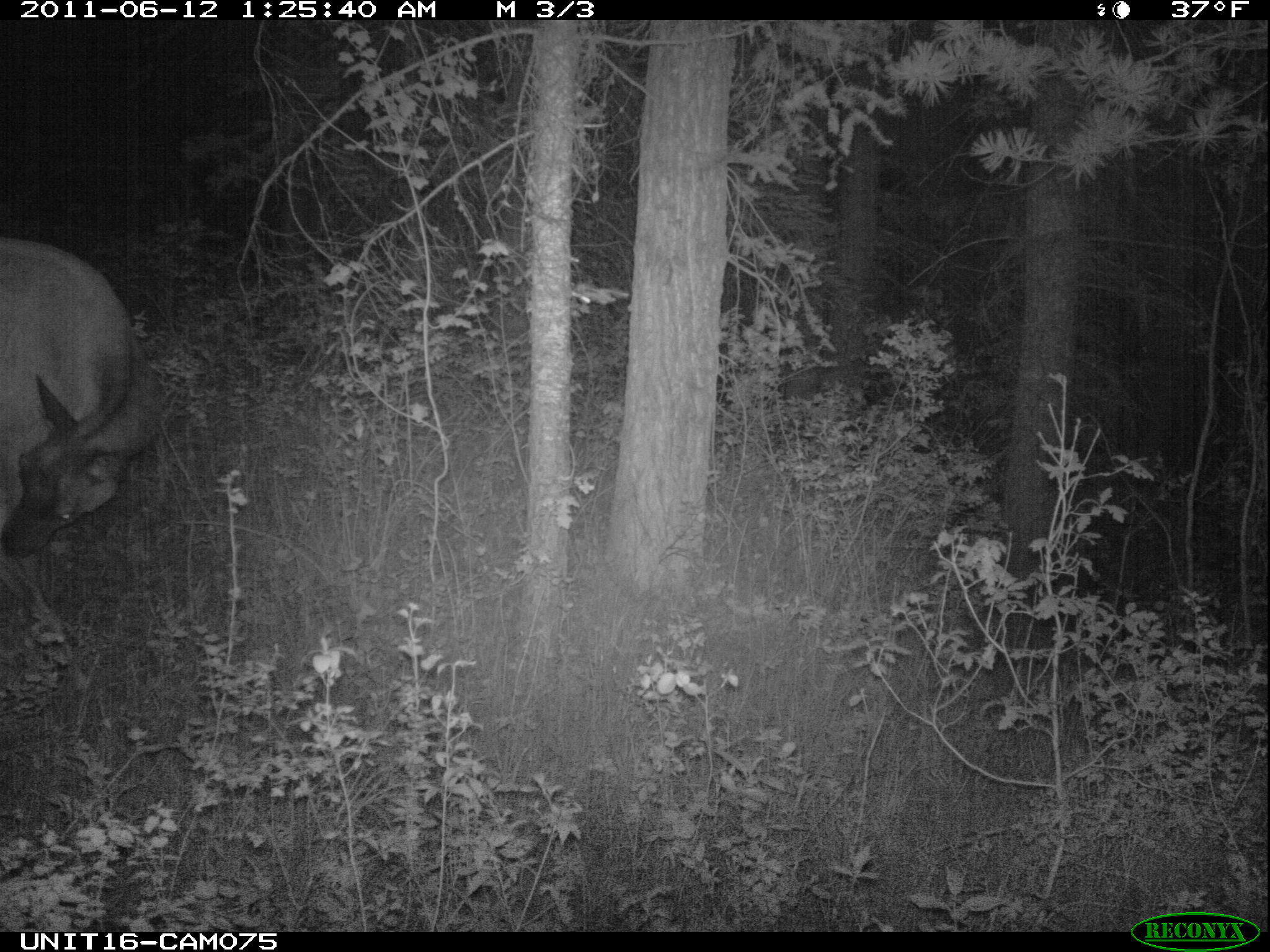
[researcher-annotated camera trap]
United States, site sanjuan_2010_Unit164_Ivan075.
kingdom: Animalia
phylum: Chordata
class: Mammalia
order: Artiodactyla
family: Cervidae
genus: Cervus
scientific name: Cervus elaphus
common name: red deer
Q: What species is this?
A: Cervus elaphus (red deer).